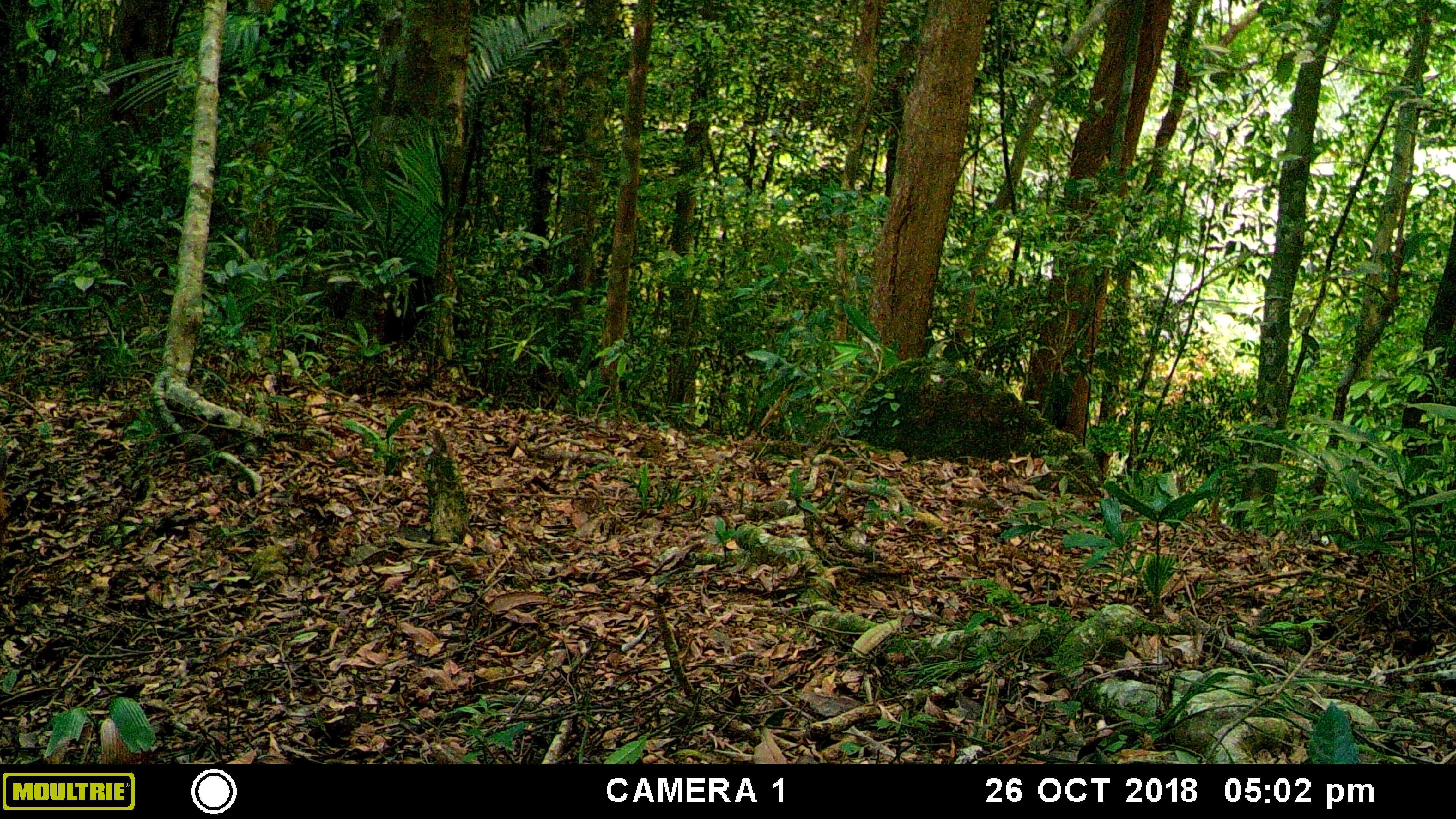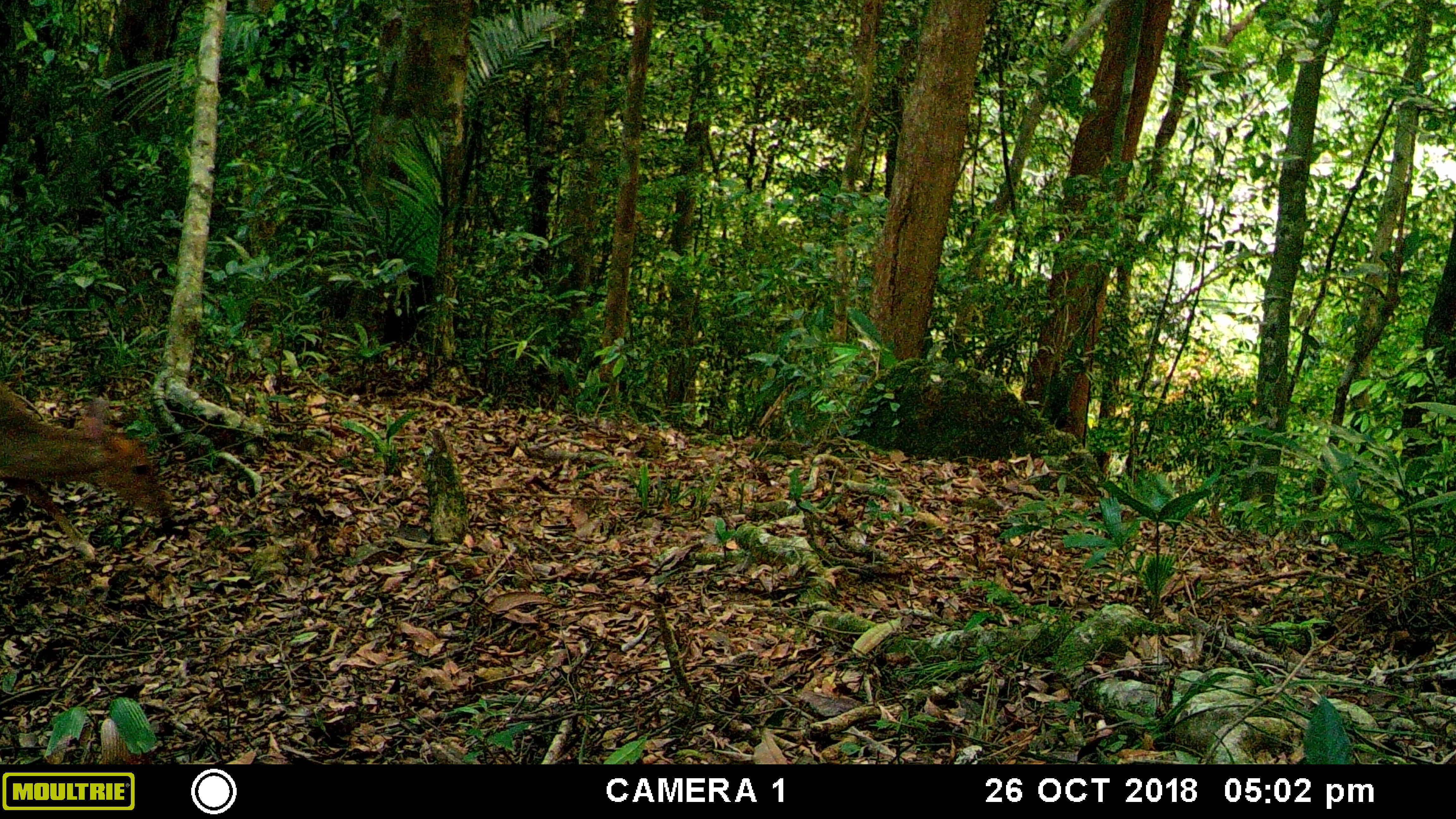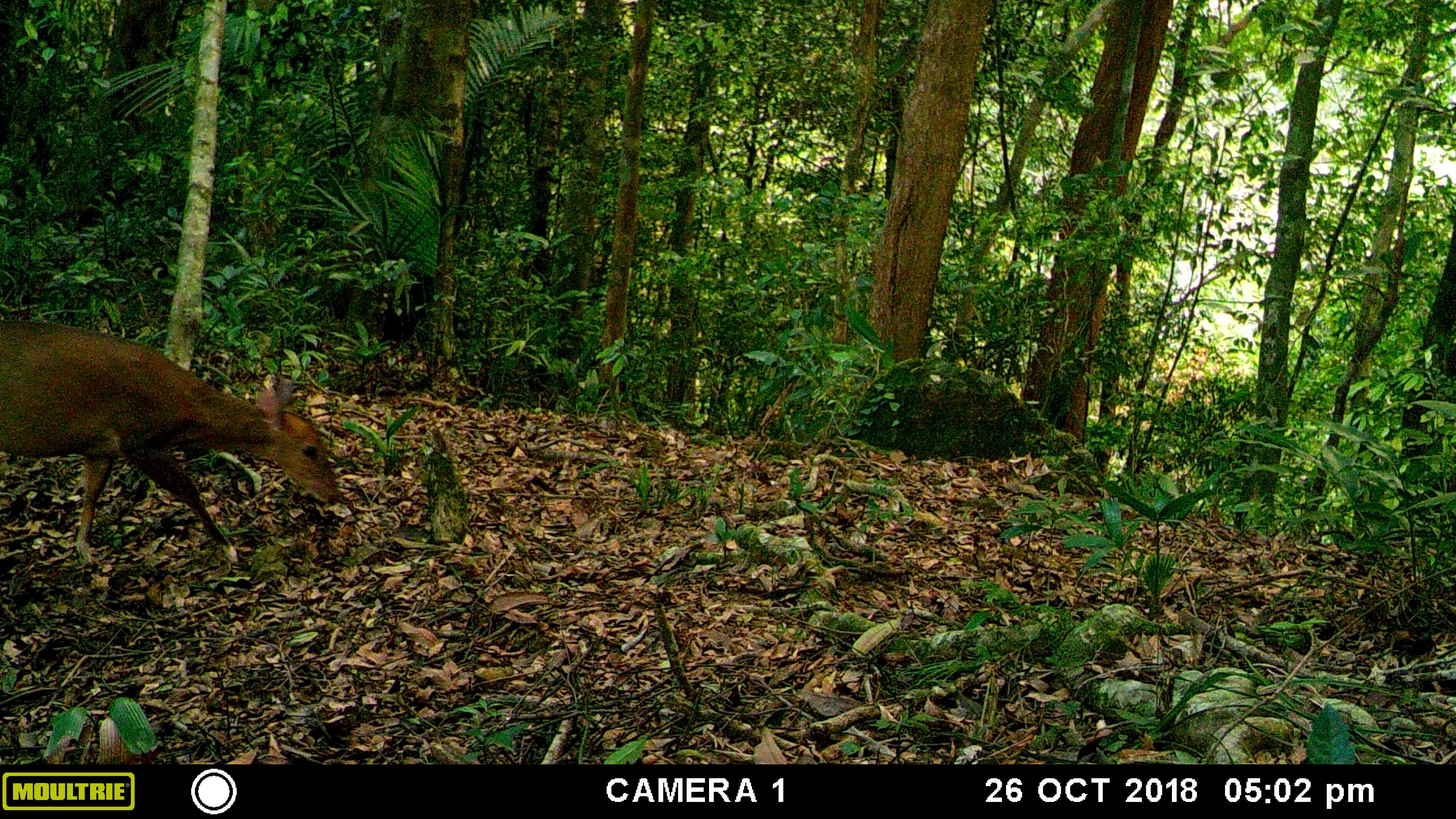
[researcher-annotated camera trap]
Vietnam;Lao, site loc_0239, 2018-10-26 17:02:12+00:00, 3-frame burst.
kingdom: Animalia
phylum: Chordata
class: Mammalia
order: Artiodactyla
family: Cervidae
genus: Muntiacus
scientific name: Muntiacus vuquangensis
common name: large-antlered muntjac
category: large antlered muntjac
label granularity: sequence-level